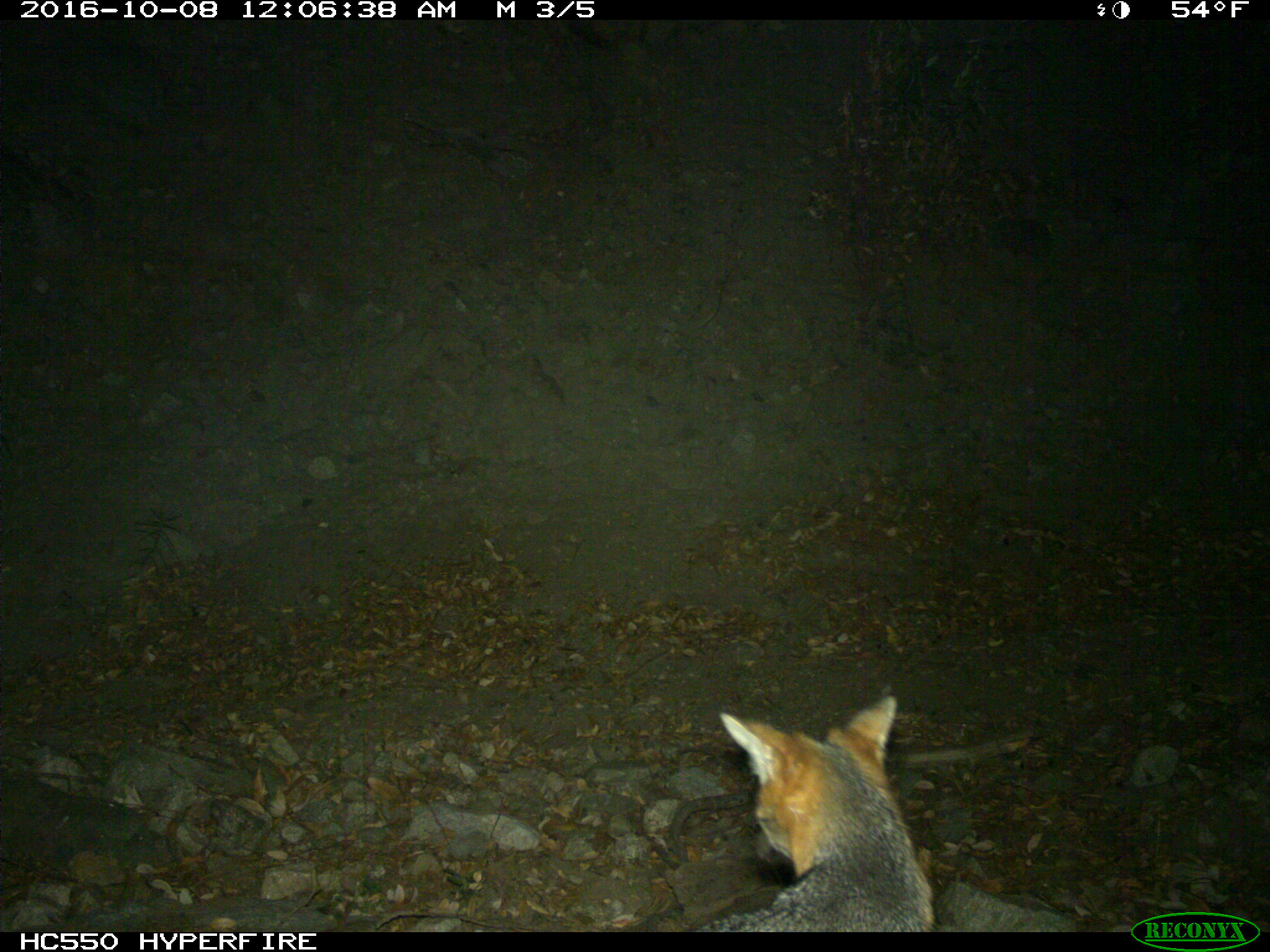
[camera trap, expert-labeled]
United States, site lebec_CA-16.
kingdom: Animalia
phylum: Chordata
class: Mammalia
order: Carnivora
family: Canidae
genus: Urocyon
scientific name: Urocyon cinereoargenteus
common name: gray fox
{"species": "Urocyon cinereoargenteus (gray fox)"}